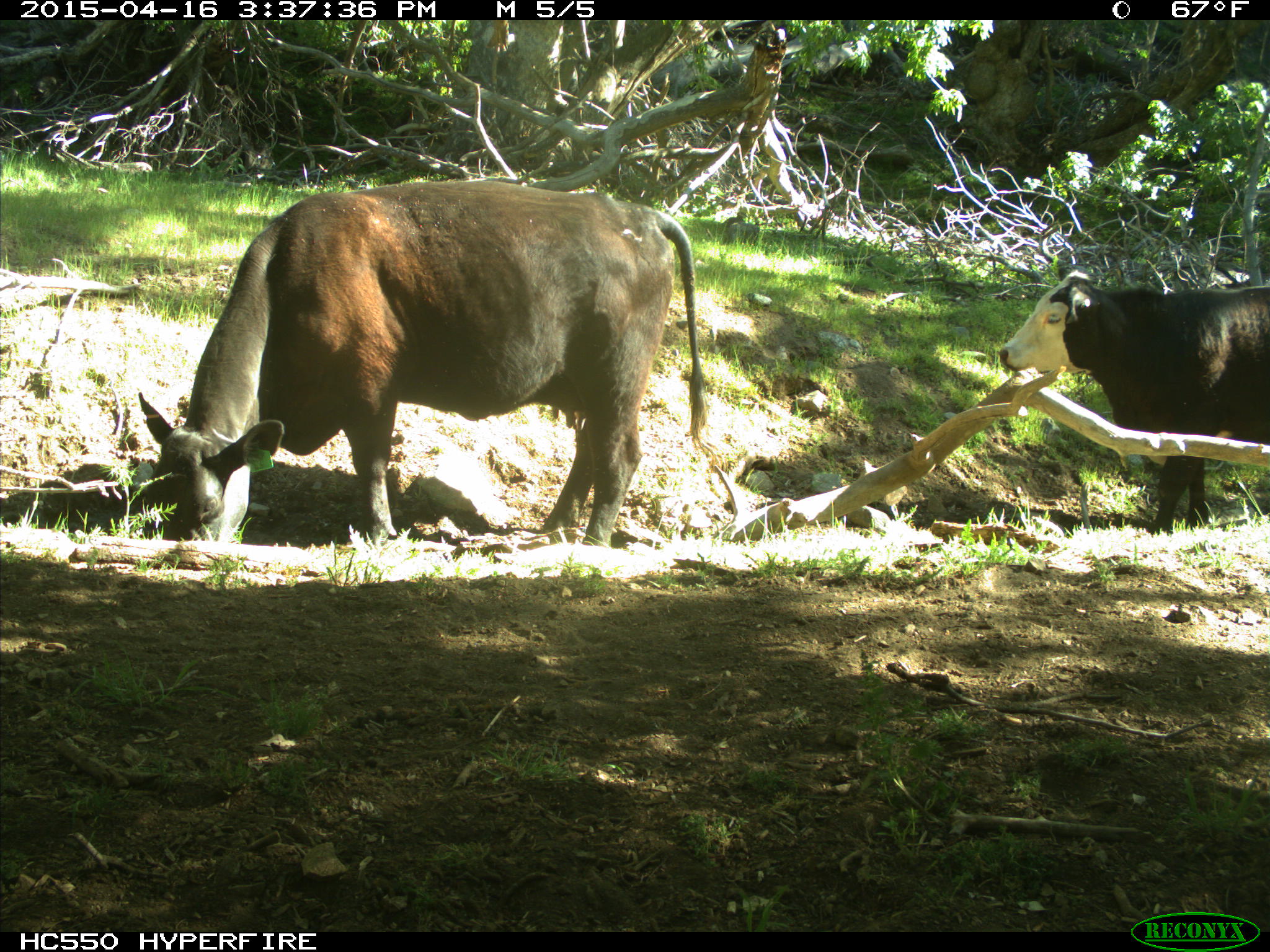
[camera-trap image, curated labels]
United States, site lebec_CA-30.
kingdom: Animalia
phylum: Chordata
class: Mammalia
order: Artiodactyla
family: Bovidae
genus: Bos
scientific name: Bos taurus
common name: domestic cow